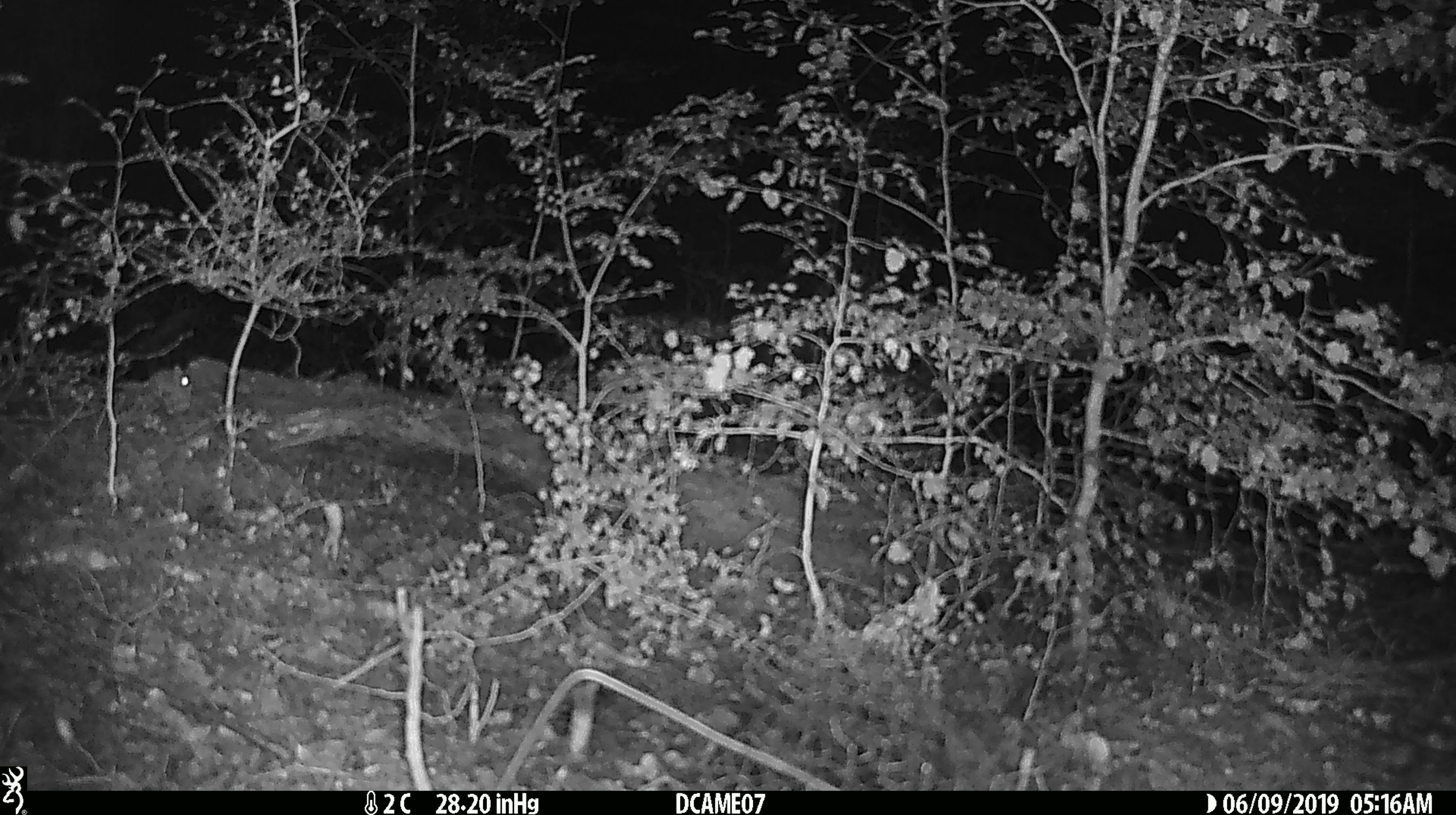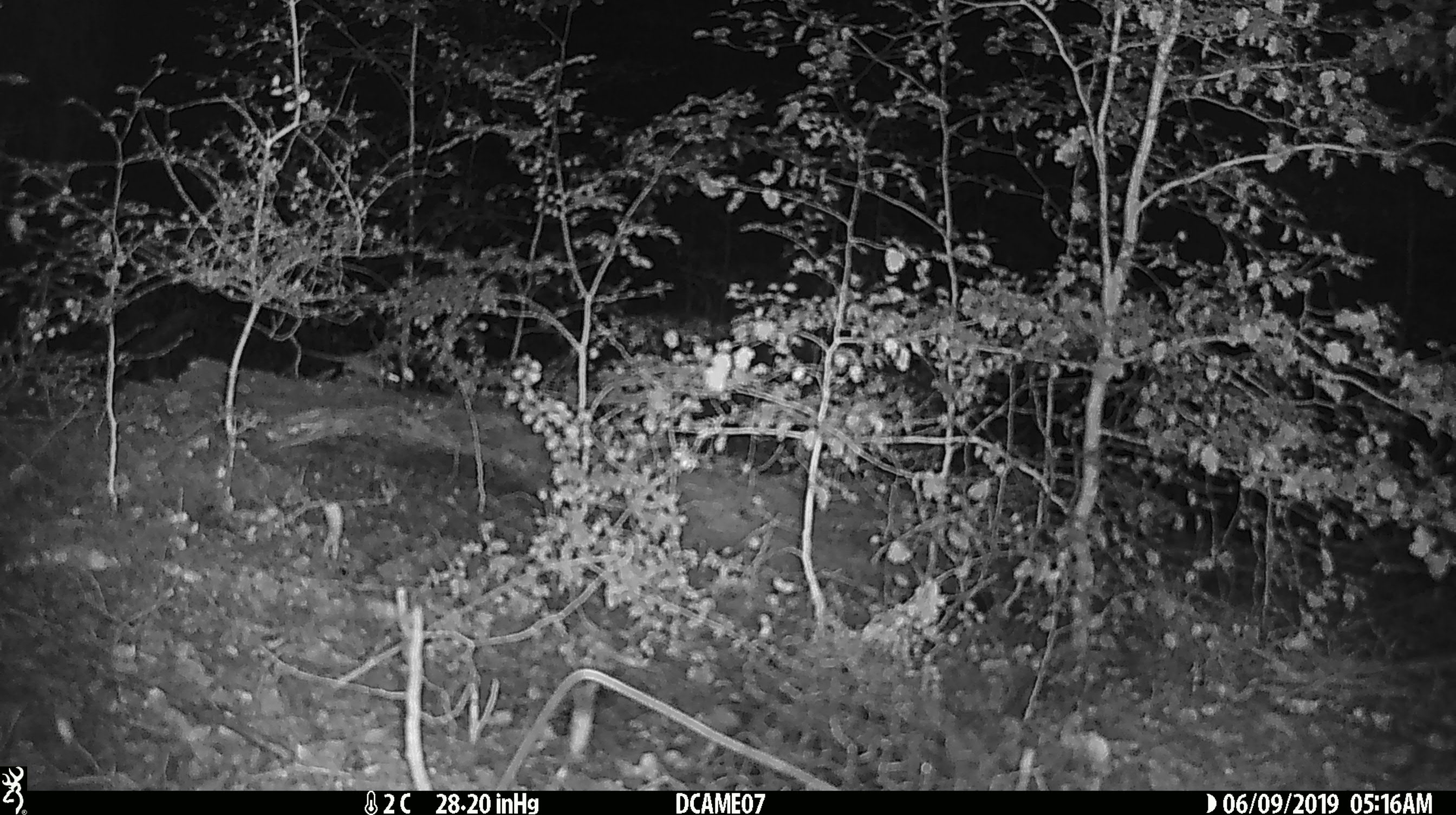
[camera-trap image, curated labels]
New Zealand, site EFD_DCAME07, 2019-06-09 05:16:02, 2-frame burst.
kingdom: Animalia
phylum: Chordata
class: Mammalia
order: Rodentia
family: Muridae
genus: Mus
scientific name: Mus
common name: mouse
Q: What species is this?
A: Mouse (Mus).